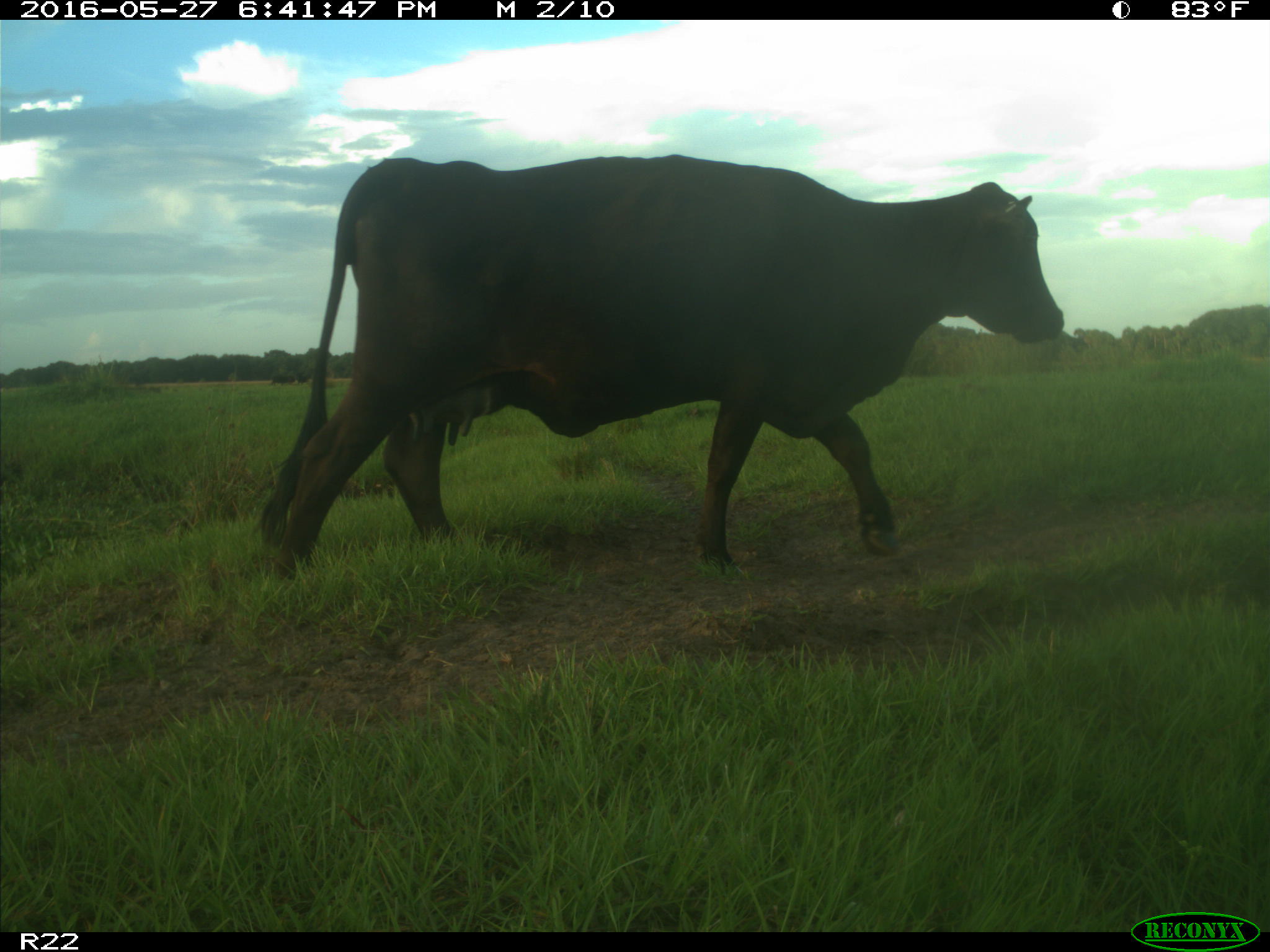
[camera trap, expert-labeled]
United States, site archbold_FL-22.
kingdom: Animalia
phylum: Chordata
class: Mammalia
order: Artiodactyla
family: Bovidae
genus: Bos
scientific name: Bos taurus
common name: domestic cow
Bos taurus (domestic cow).